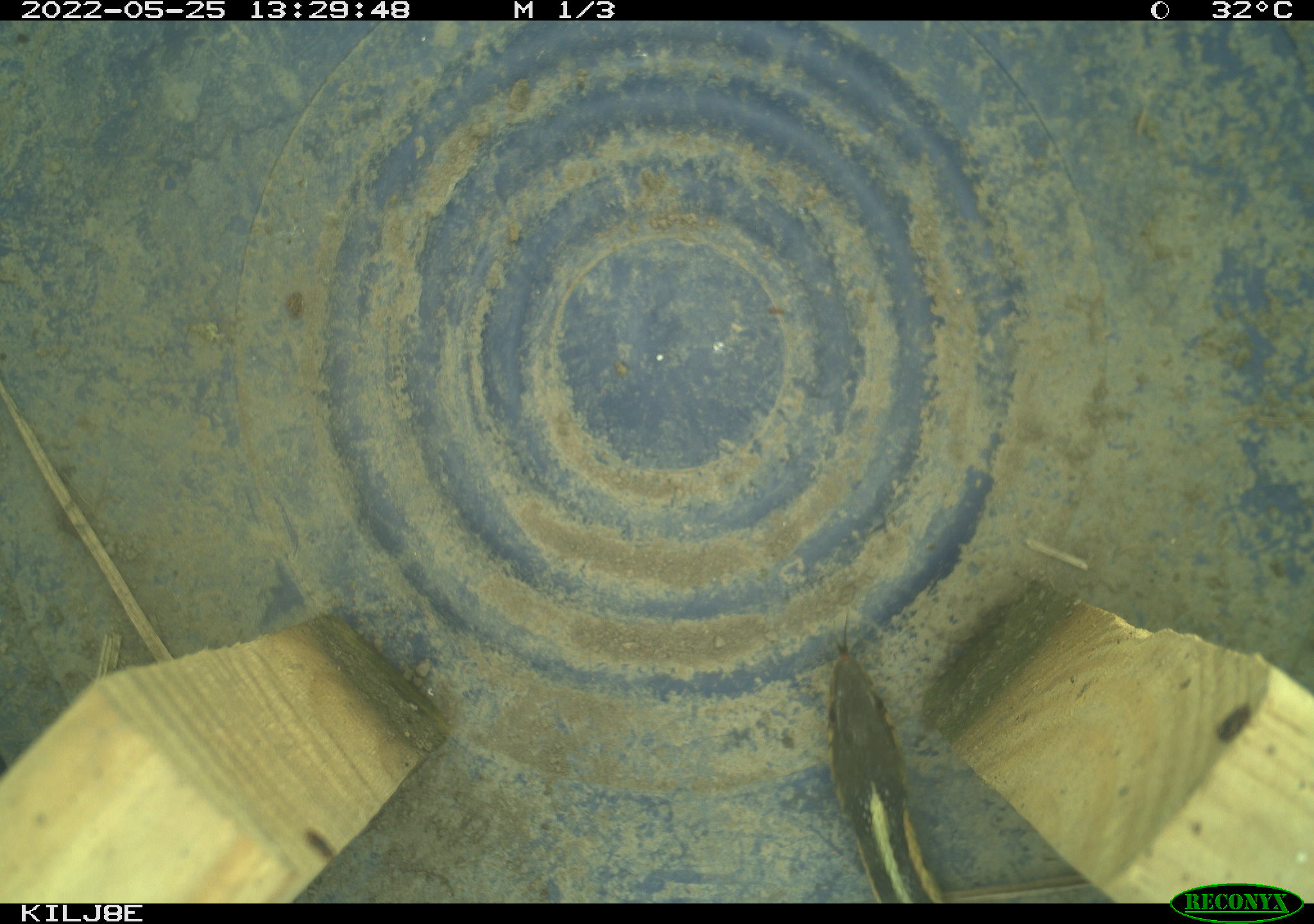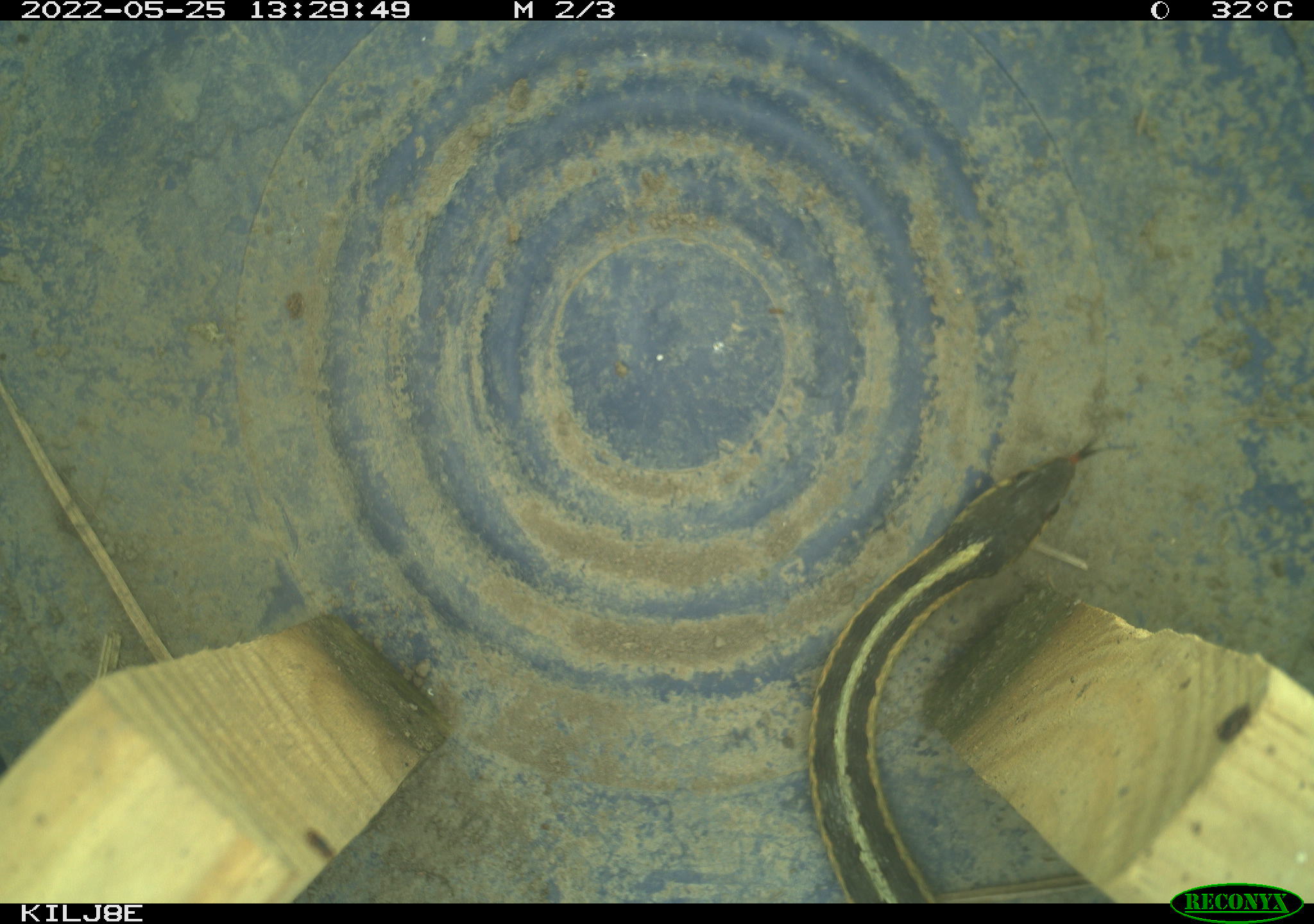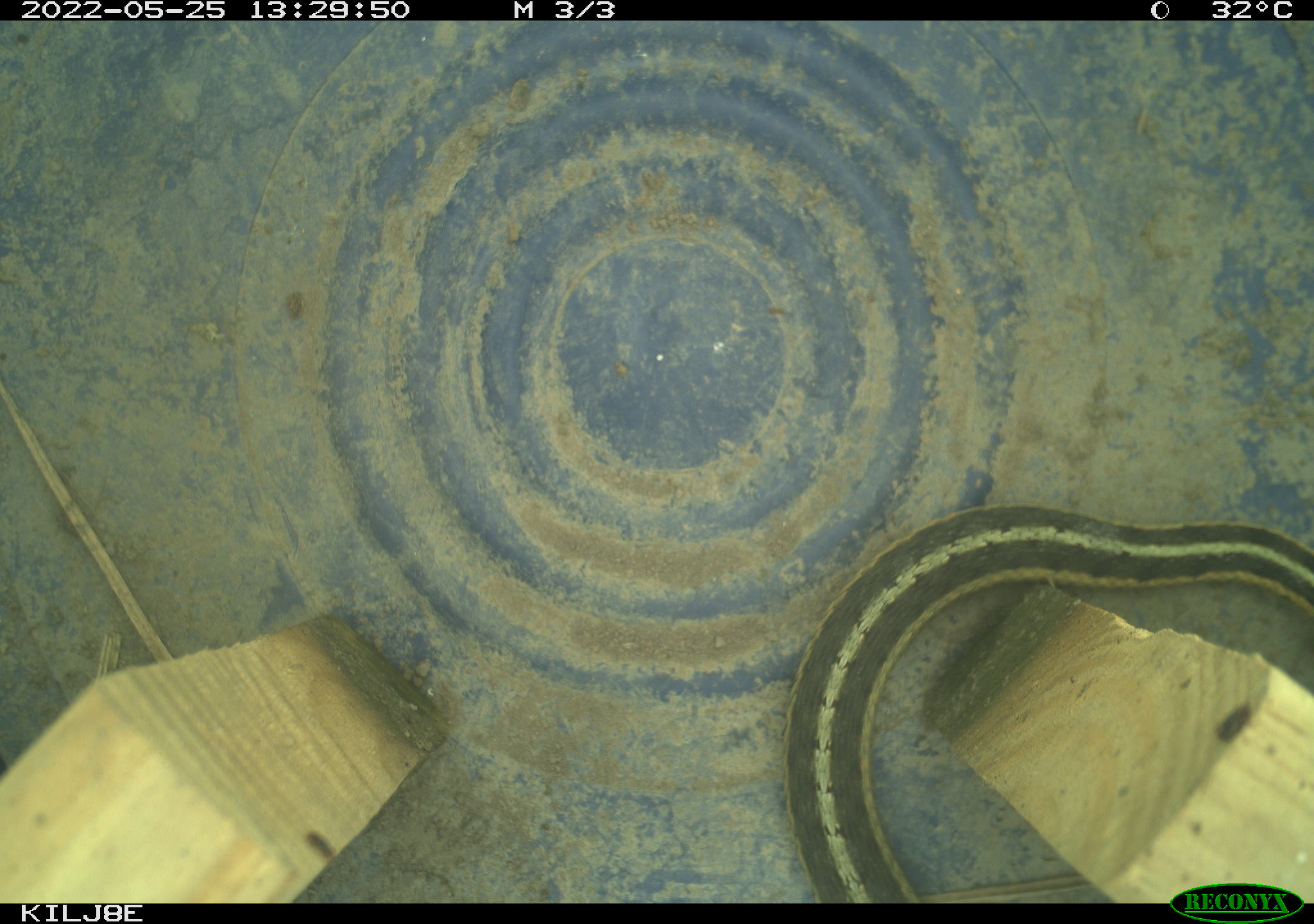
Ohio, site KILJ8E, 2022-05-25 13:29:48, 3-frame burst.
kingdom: Animalia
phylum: Chordata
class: Reptilia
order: Squamata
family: Colubridae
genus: Thamnophis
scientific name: Thamnophis sirtalis sirtalis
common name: eastern gartersnake